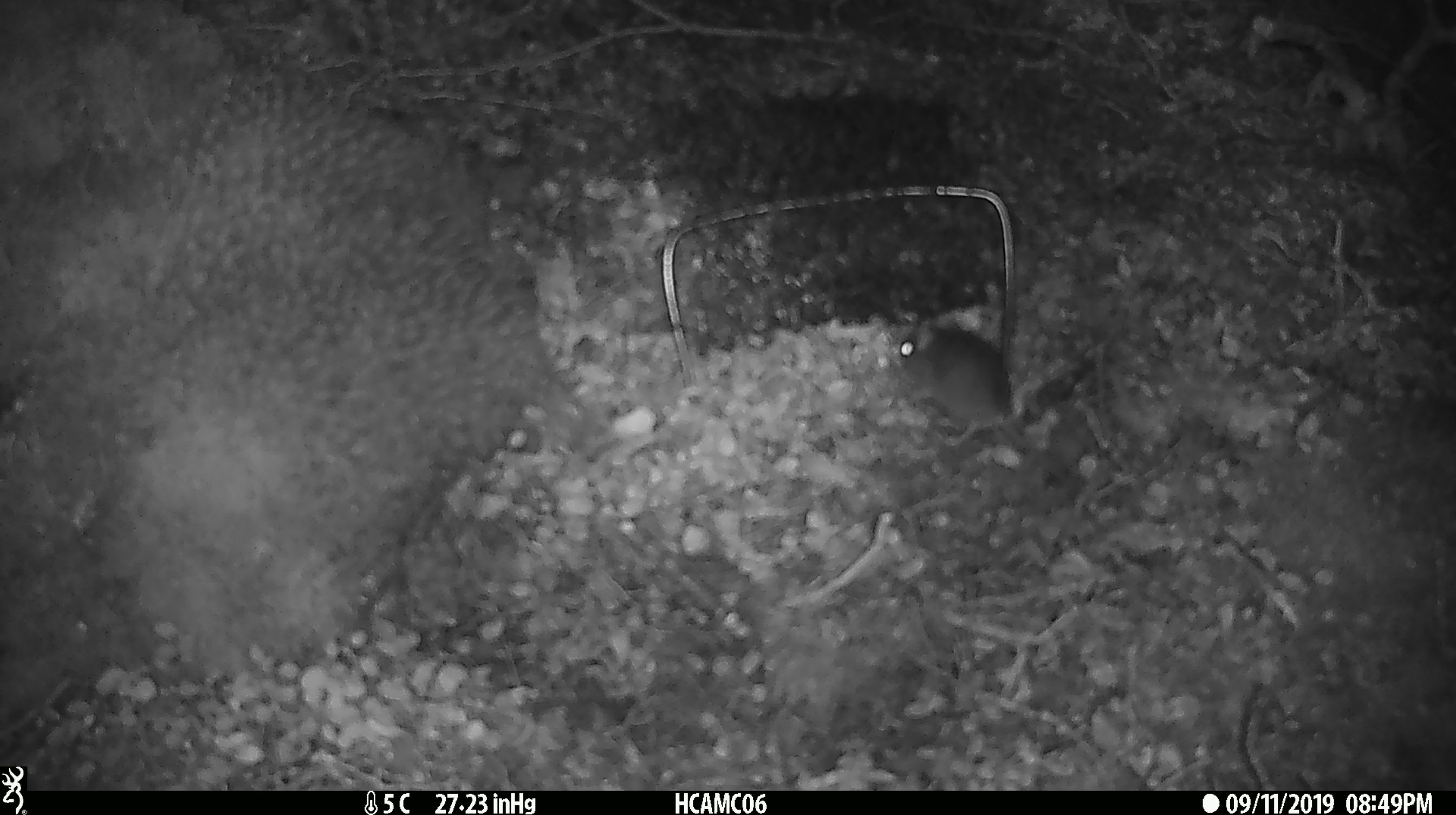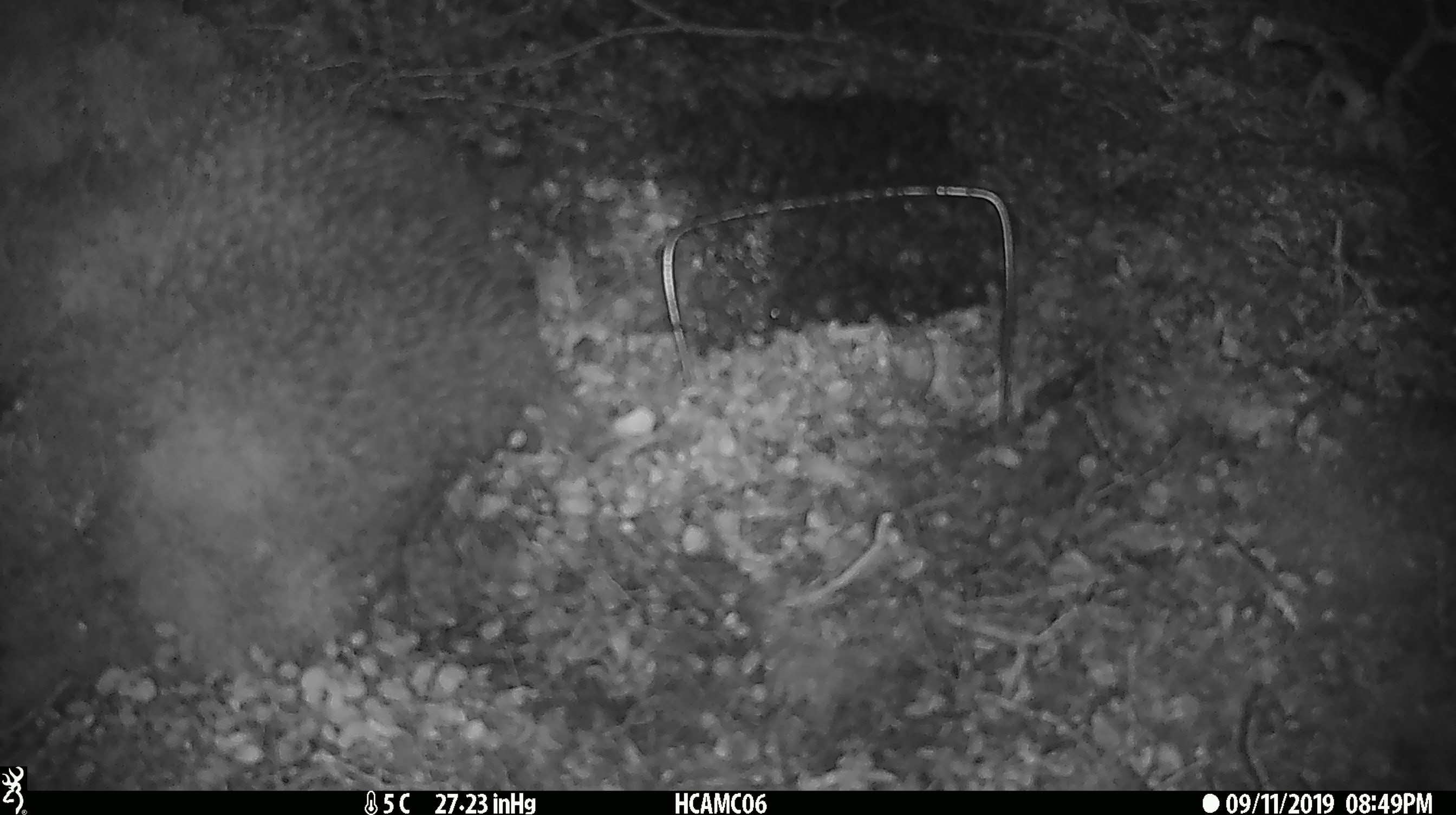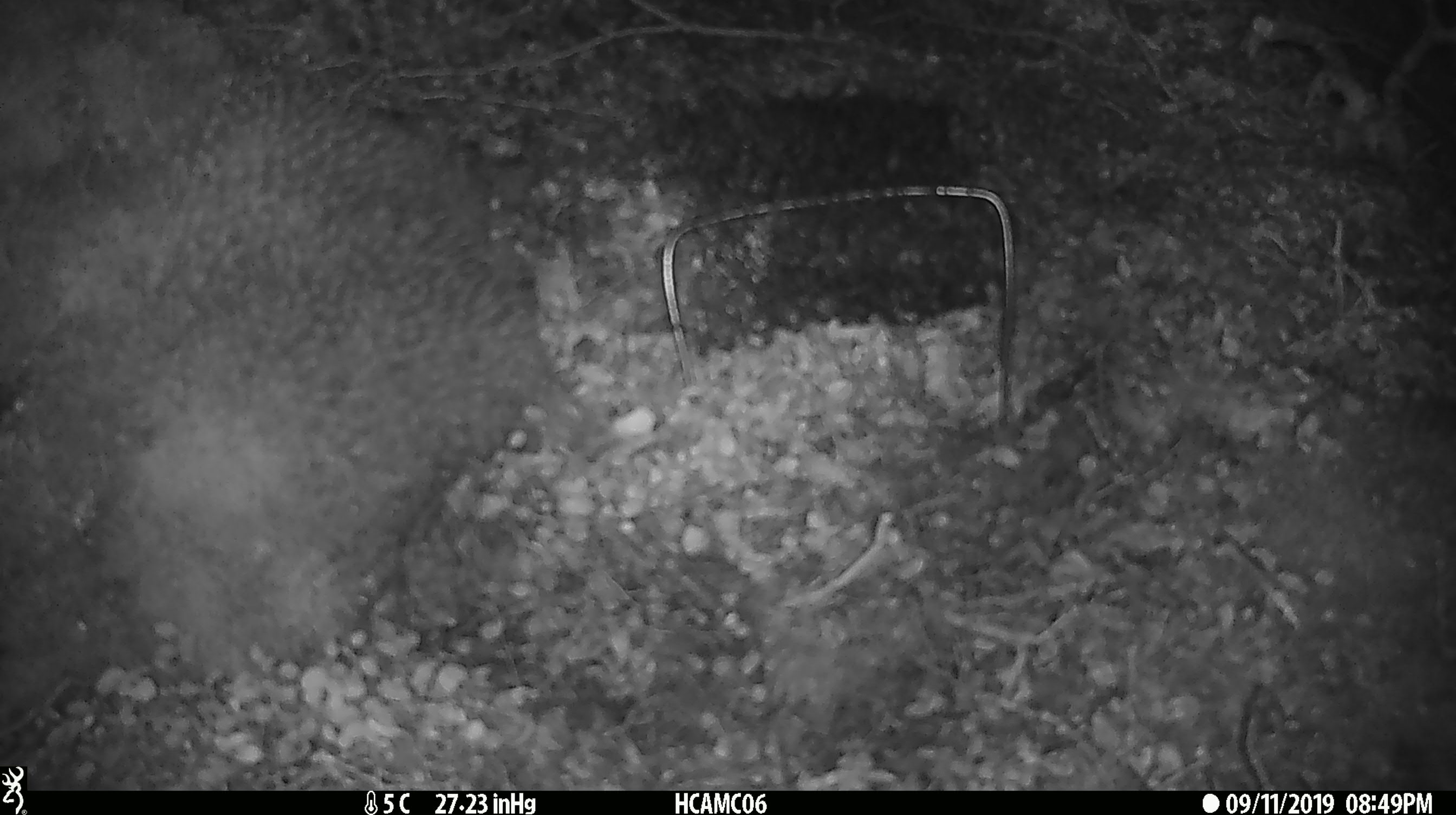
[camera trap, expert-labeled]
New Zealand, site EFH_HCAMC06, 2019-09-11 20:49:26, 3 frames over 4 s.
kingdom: Animalia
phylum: Chordata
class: Mammalia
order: Rodentia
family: Muridae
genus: Mus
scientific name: Mus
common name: mouse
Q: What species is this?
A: Mouse (Mus).